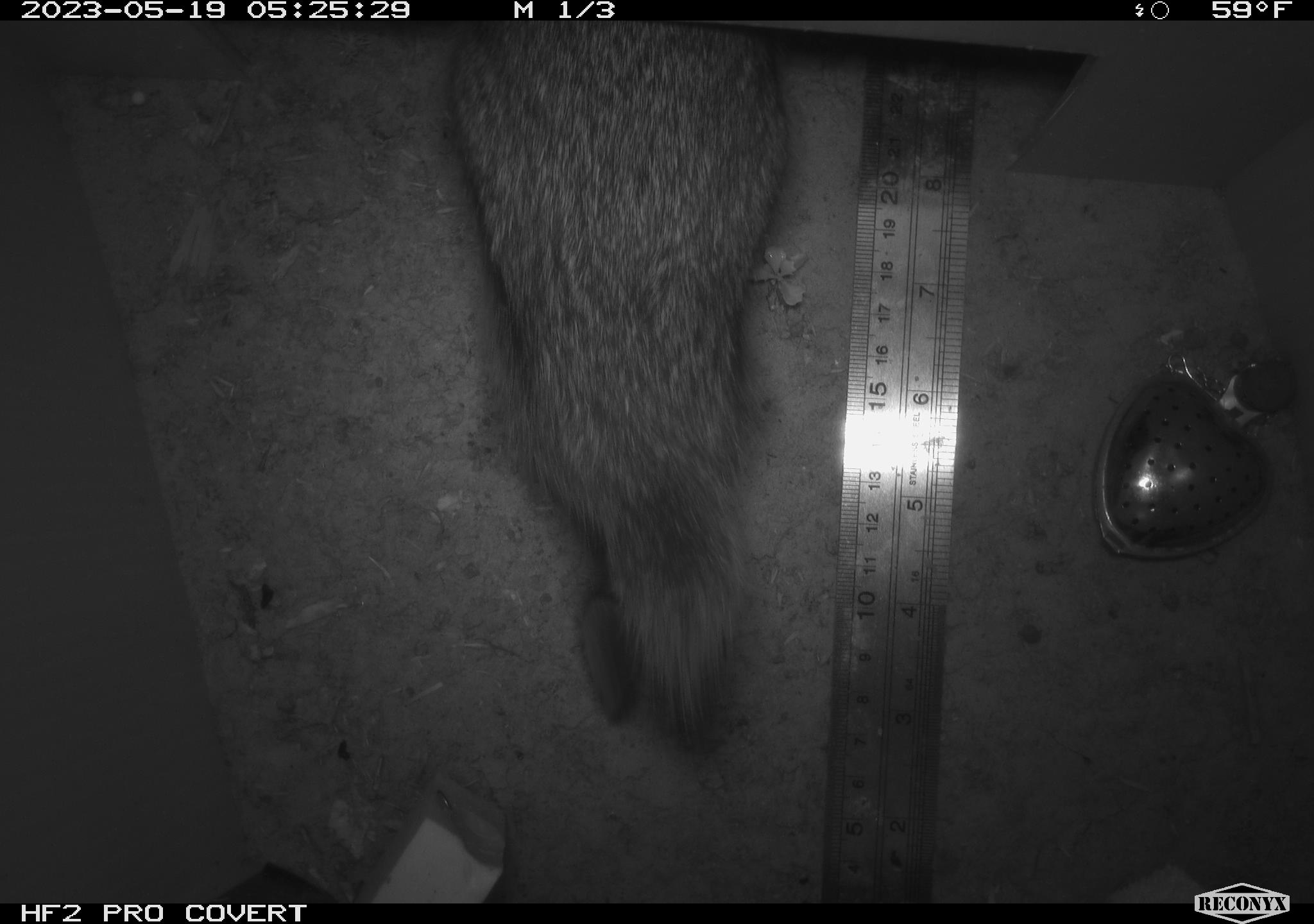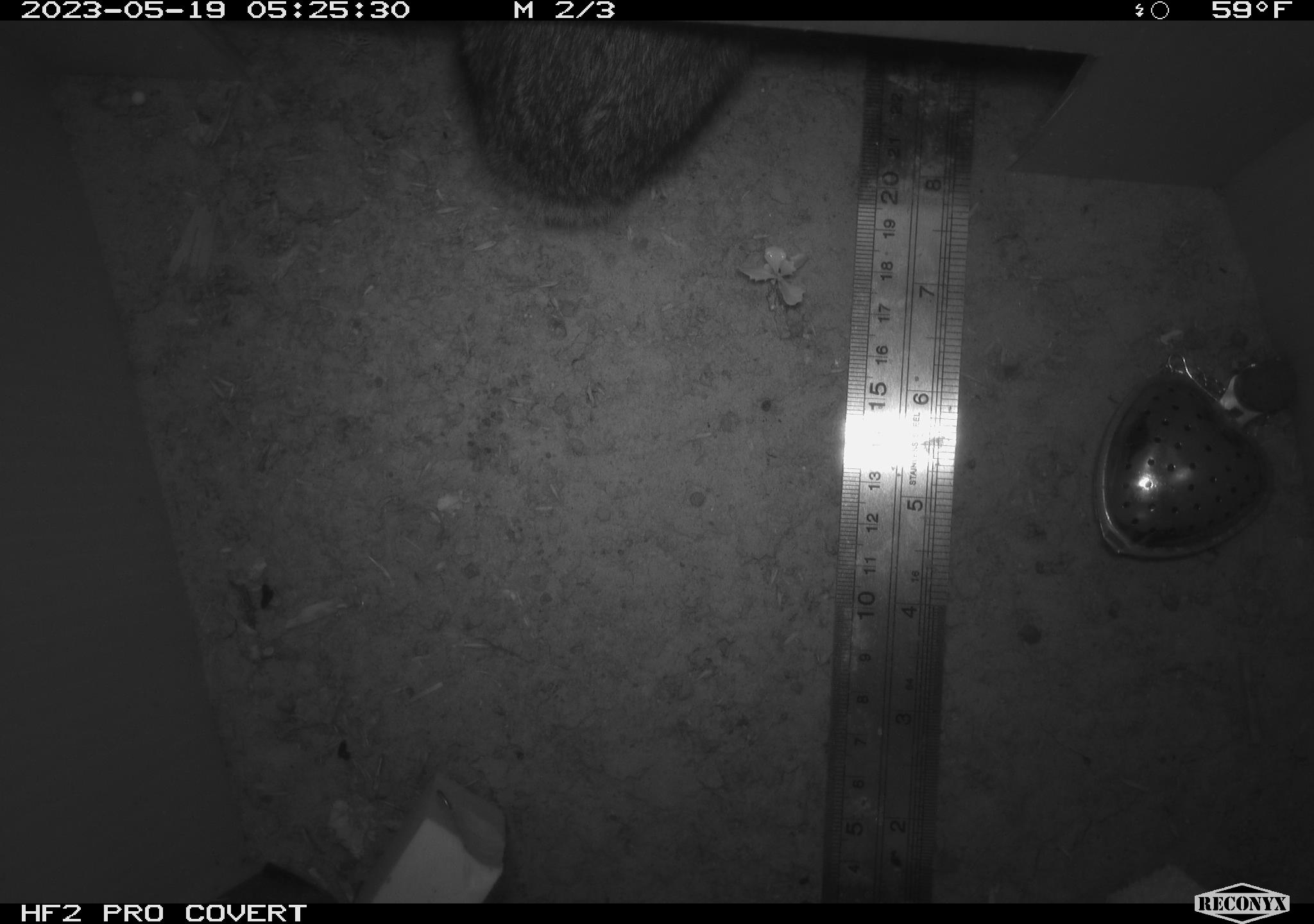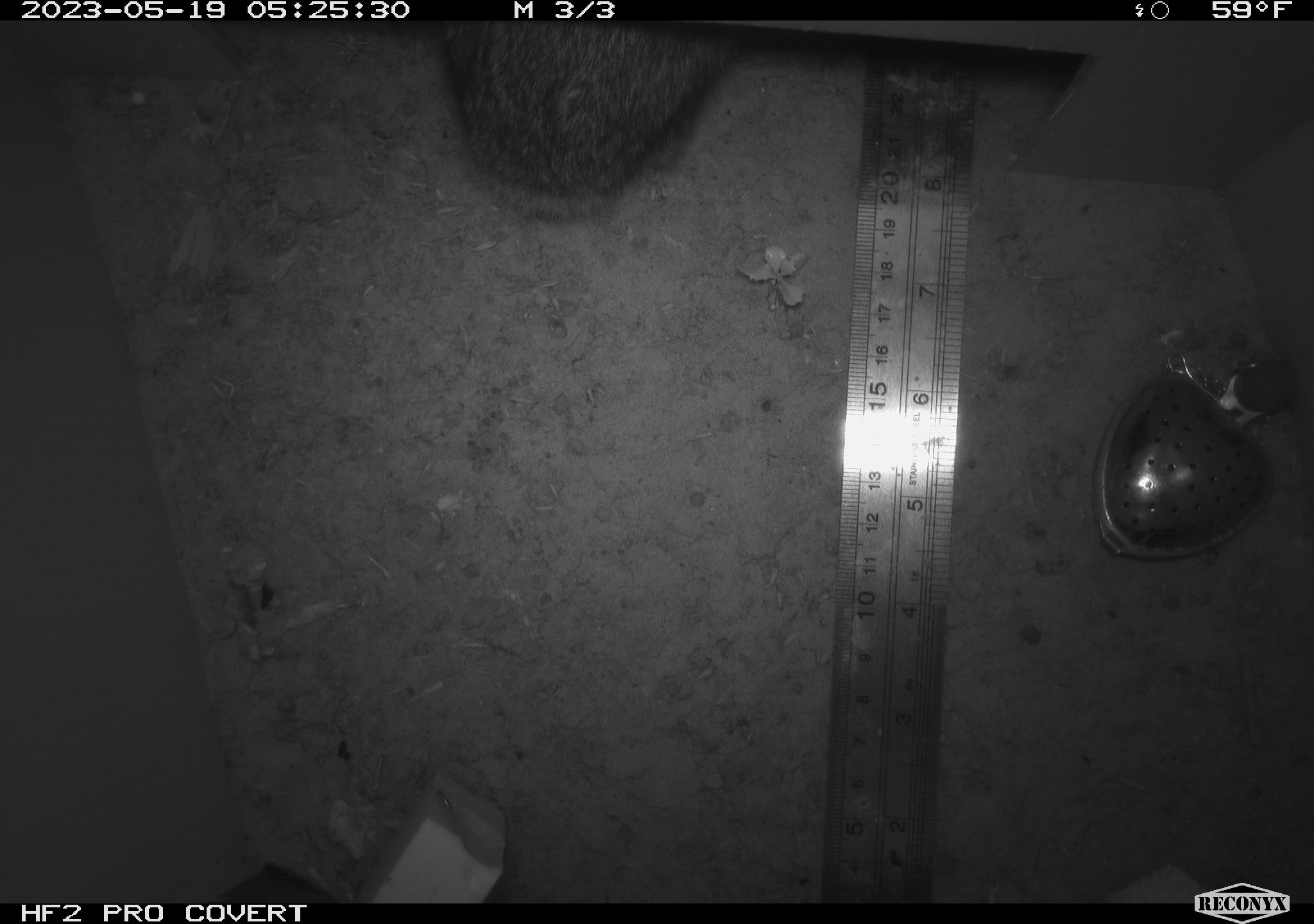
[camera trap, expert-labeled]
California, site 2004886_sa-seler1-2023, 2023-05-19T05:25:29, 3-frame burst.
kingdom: Animalia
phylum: Chordata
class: Mammalia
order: Lagomorpha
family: Leporidae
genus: Sylvilagus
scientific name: Sylvilagus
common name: cottontail rabbits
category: sylvilagus species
Sylvilagus species (cottontail rabbits) (Sylvilagus).